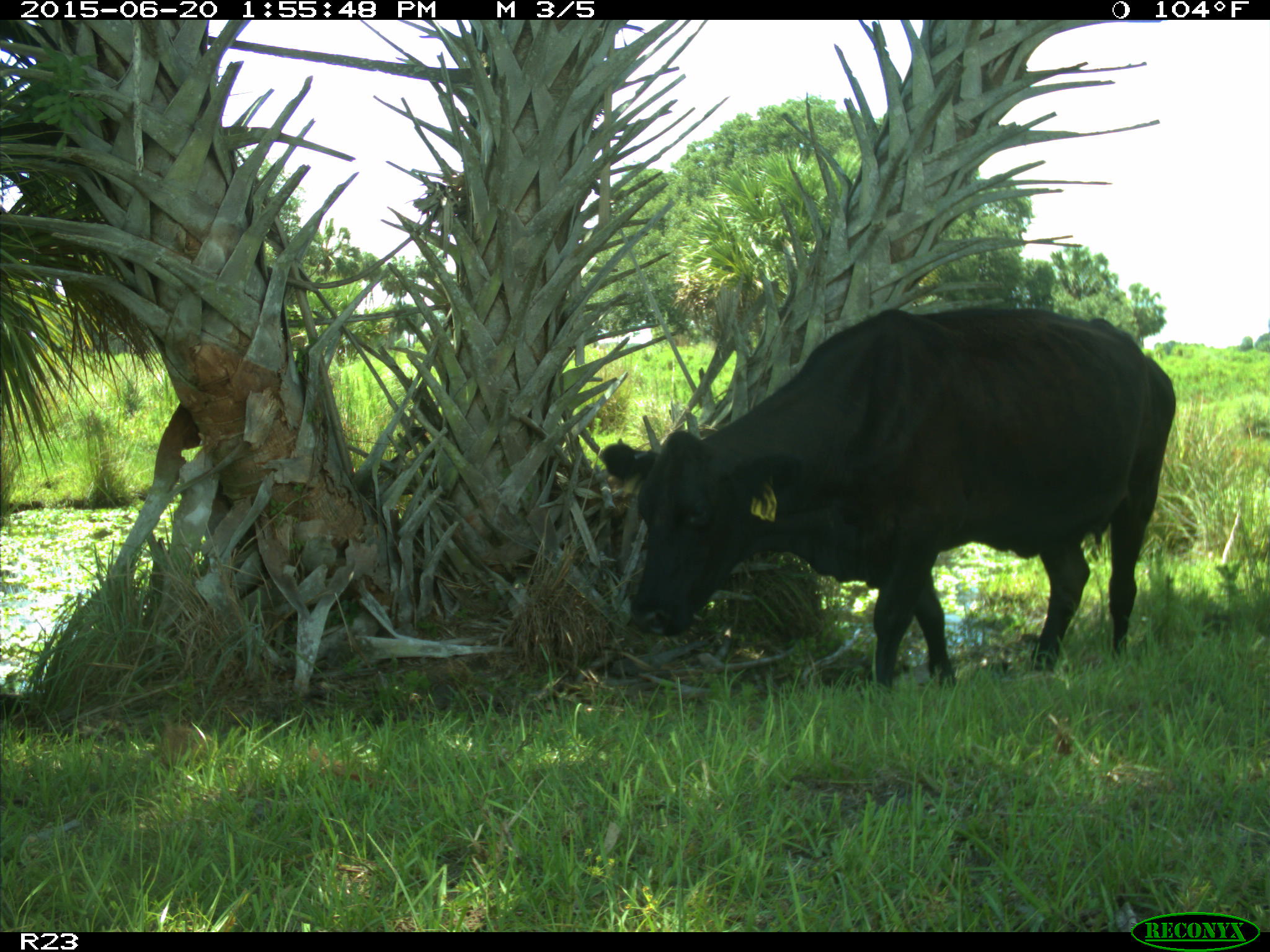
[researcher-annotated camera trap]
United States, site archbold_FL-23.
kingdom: Animalia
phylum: Chordata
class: Mammalia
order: Artiodactyla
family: Bovidae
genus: Bos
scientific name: Bos taurus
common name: domestic cow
Bos taurus (domestic cow).